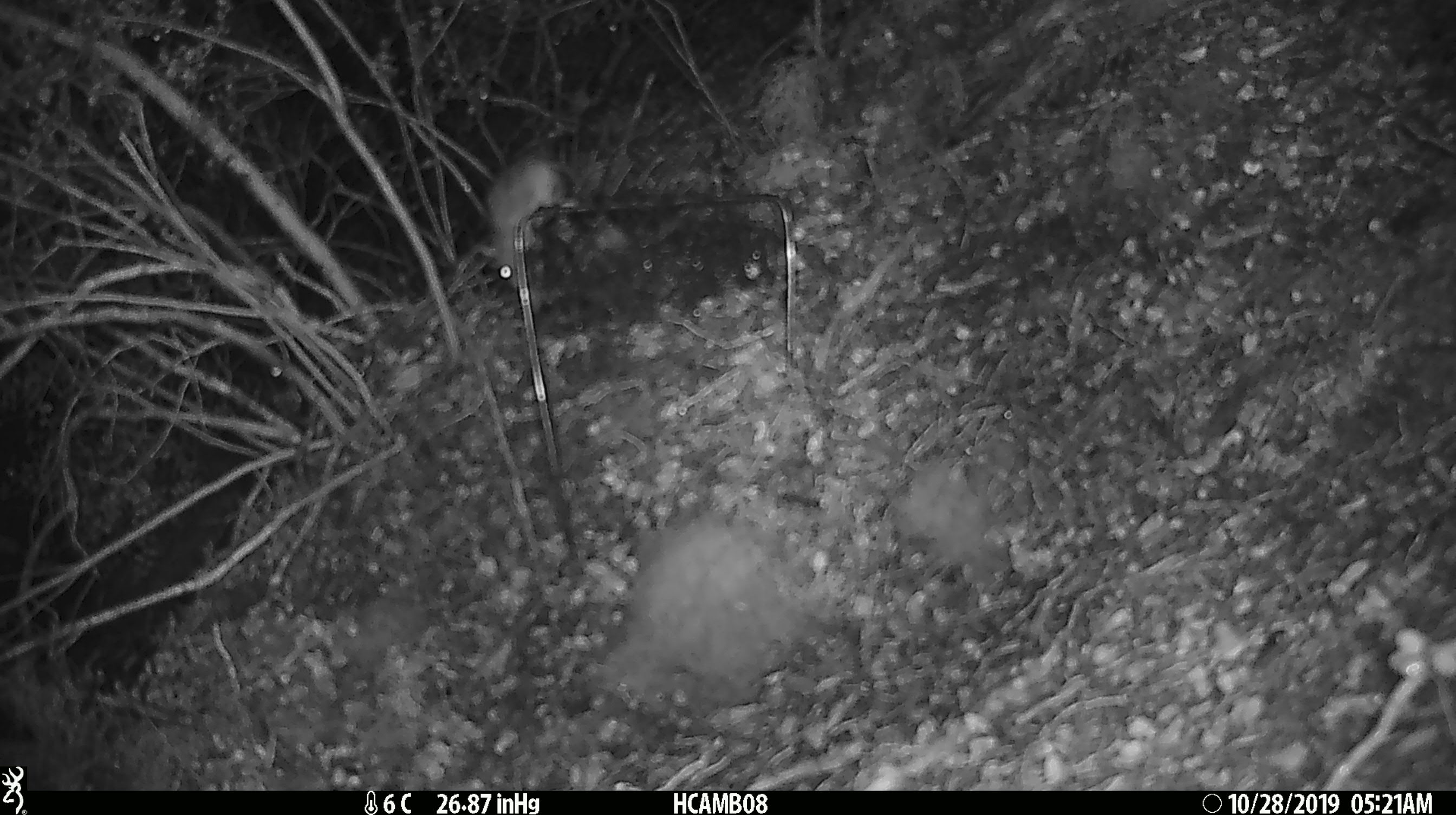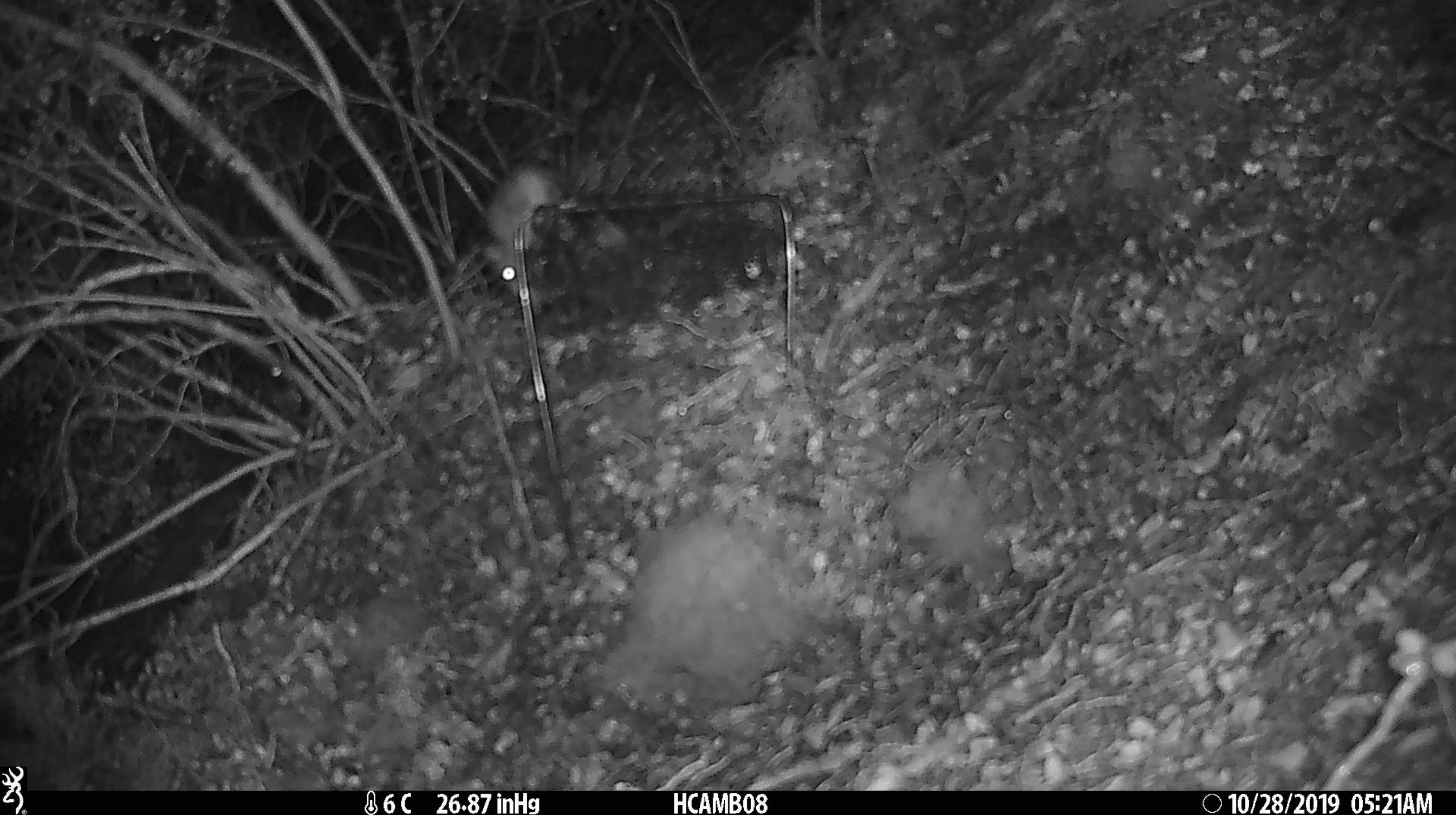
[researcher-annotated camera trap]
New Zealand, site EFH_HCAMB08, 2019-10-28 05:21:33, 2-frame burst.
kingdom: Animalia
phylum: Chordata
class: Mammalia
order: Rodentia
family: Muridae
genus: Mus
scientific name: Mus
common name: mouse